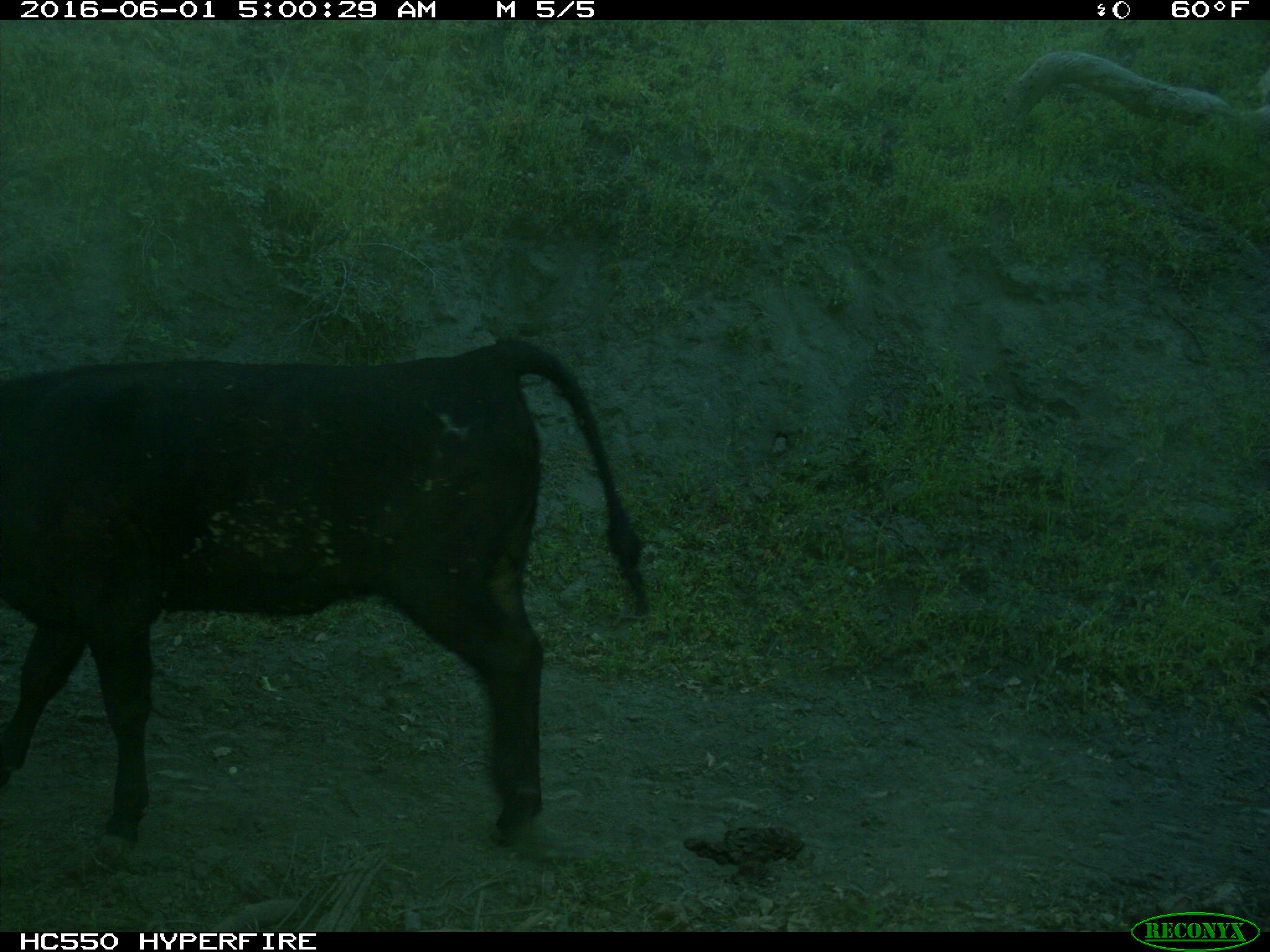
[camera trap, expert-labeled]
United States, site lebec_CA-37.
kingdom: Animalia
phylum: Chordata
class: Mammalia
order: Artiodactyla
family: Bovidae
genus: Bos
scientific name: Bos taurus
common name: domestic cow